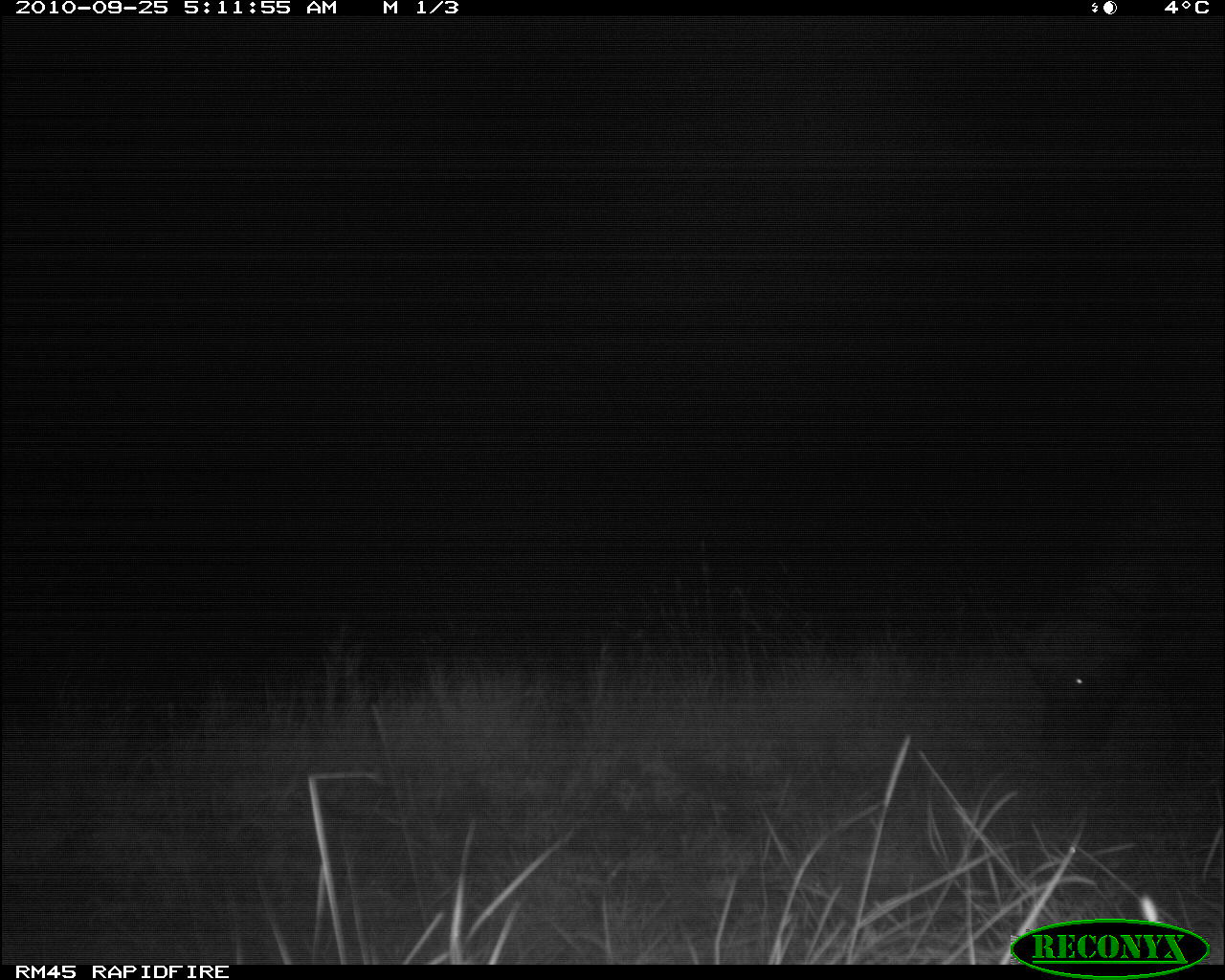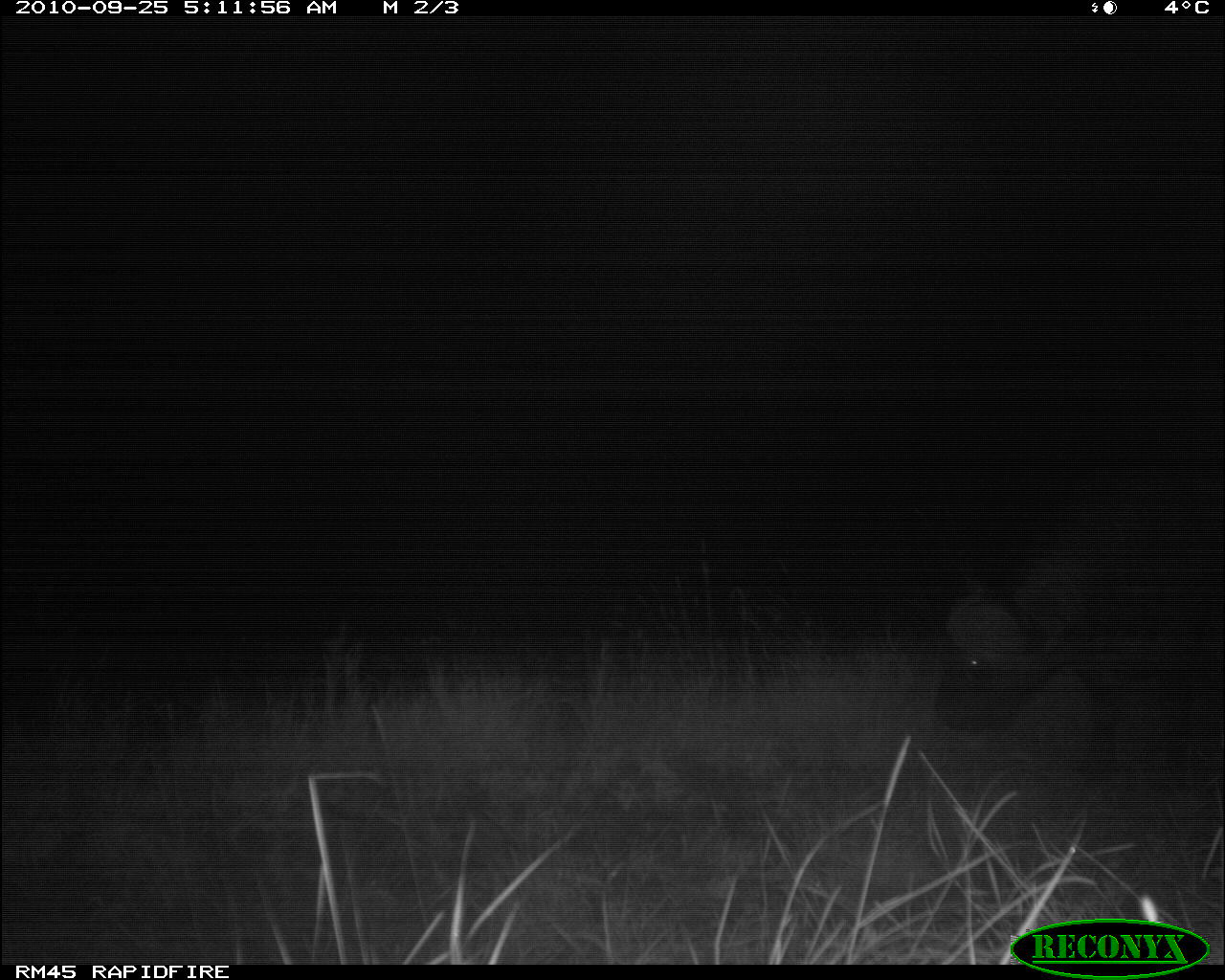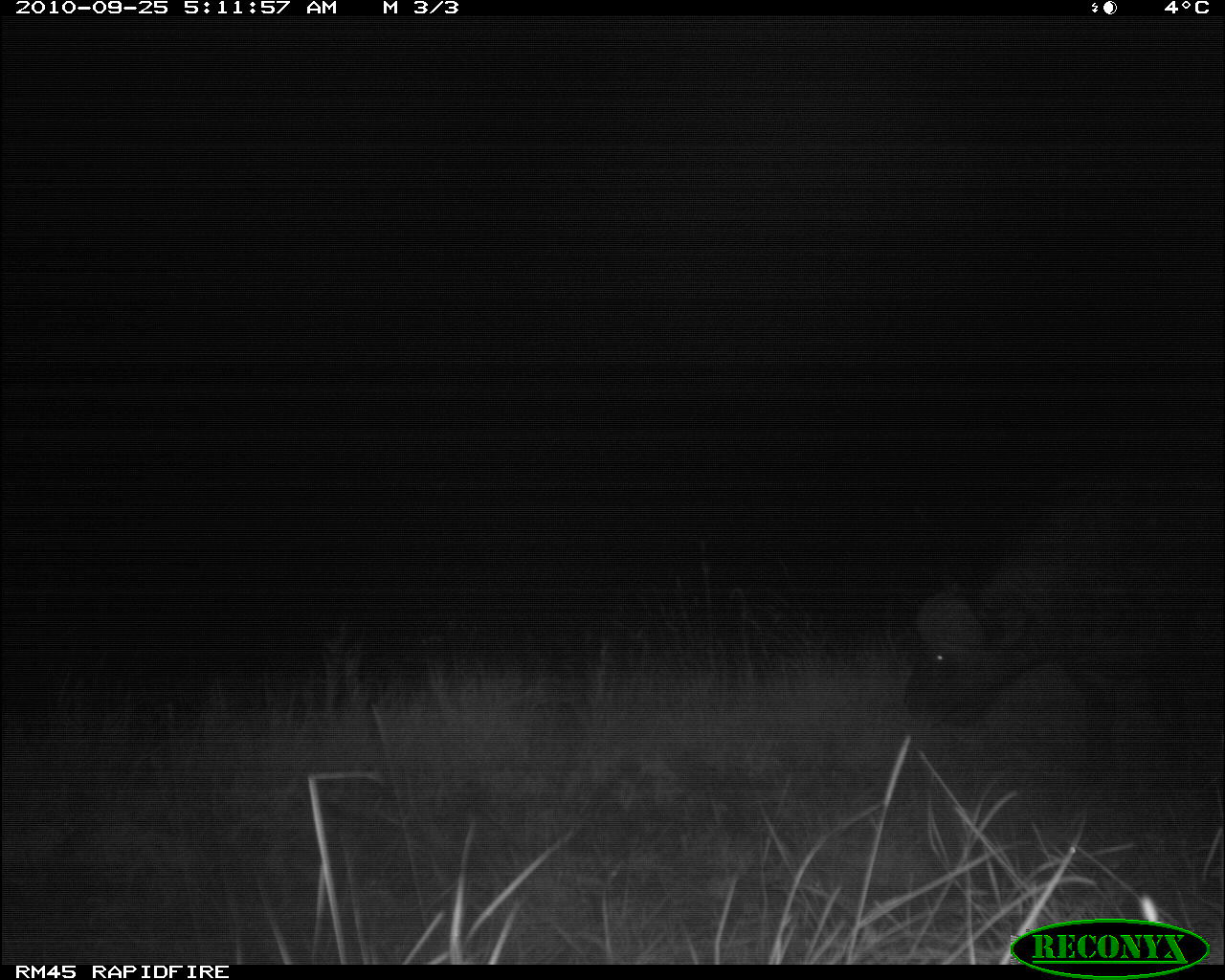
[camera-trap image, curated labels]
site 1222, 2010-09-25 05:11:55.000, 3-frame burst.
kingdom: Animalia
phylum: Chordata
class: Mammalia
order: Artiodactyla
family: Bovidae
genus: Syncerus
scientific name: Syncerus caffer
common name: african buffalo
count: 1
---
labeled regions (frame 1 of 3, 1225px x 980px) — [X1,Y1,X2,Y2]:
syncerus caffer: [990,416,1225,763]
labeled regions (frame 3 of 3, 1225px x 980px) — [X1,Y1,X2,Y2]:
syncerus caffer: [902,450,1224,787]